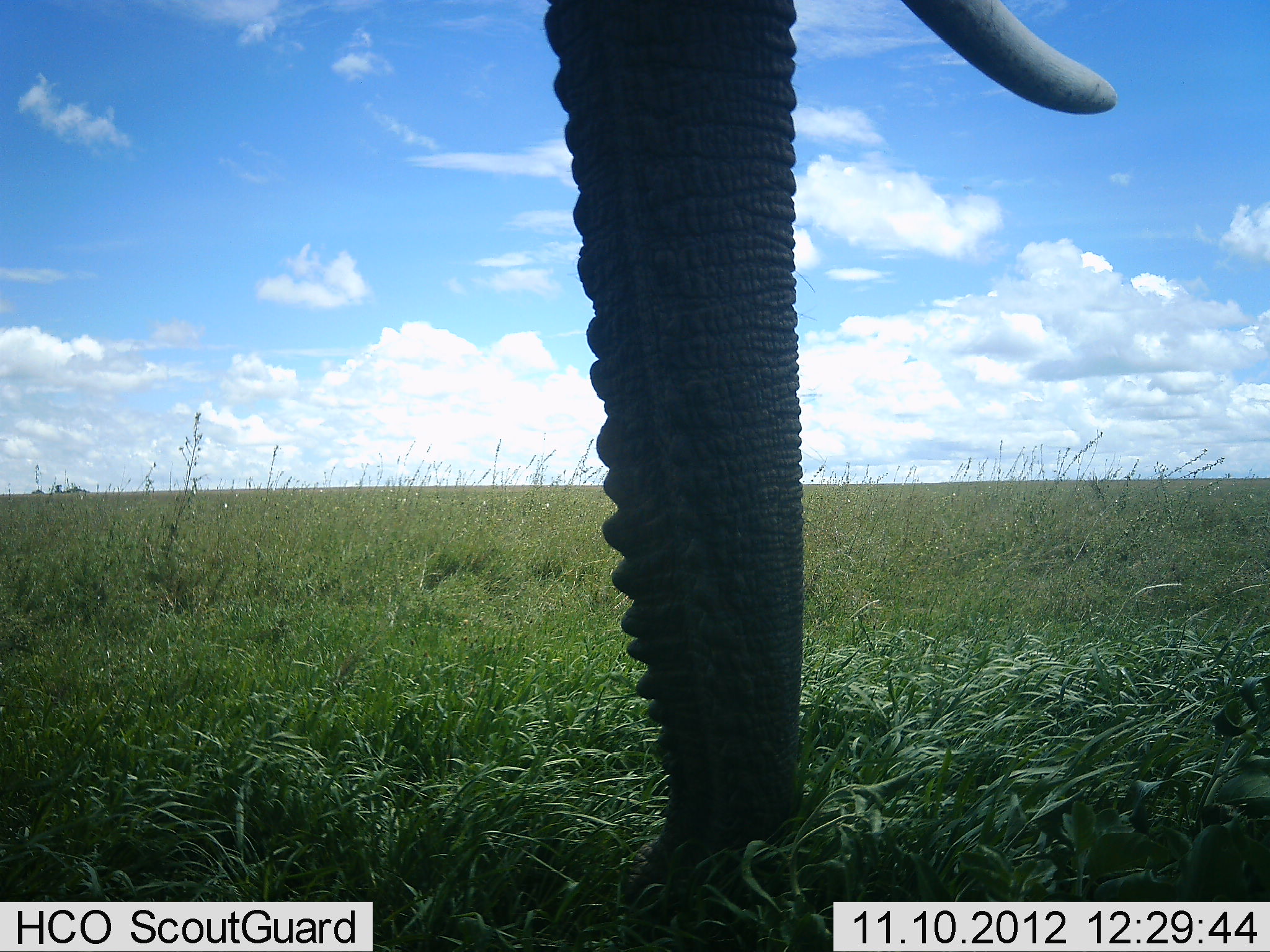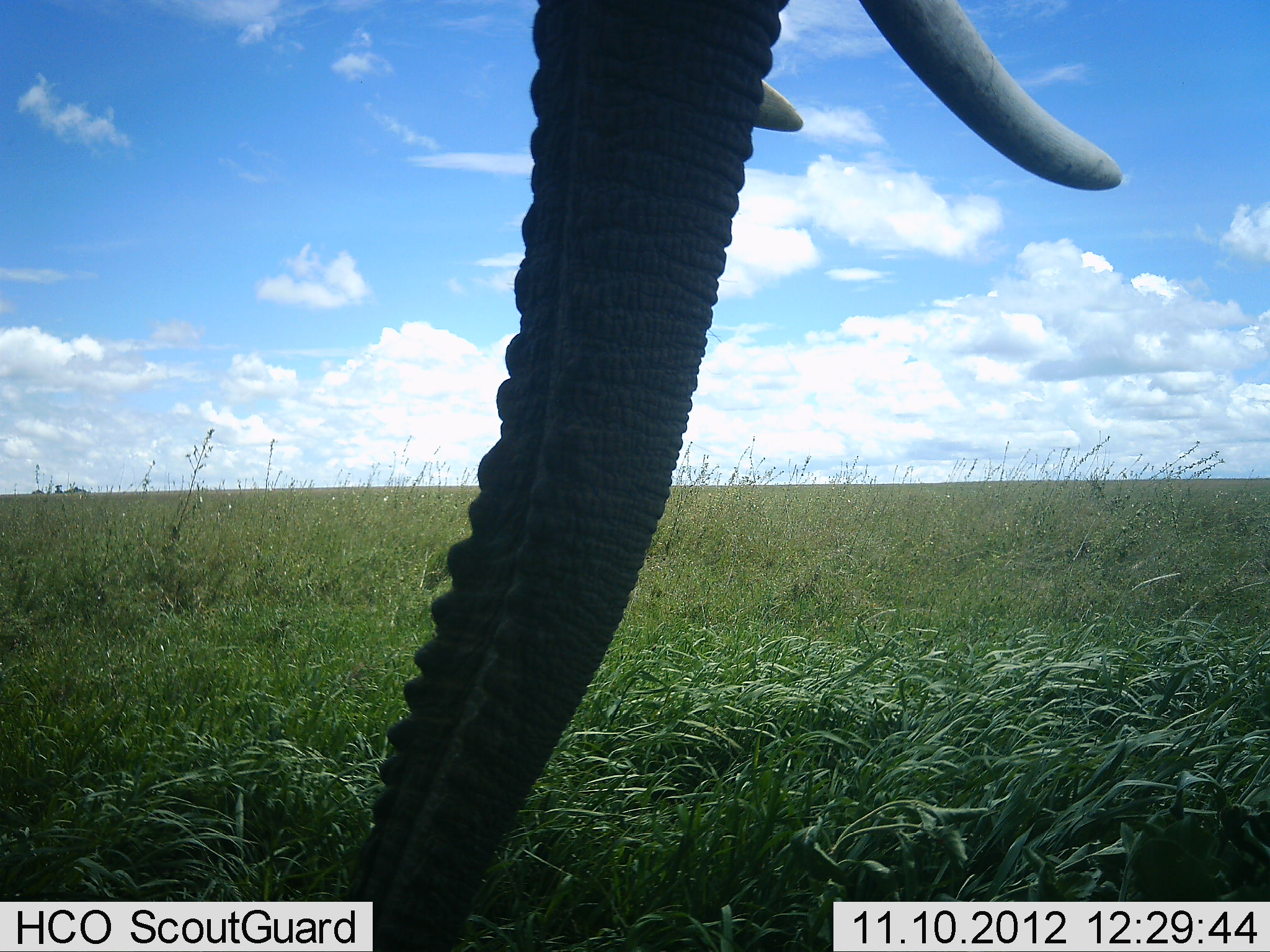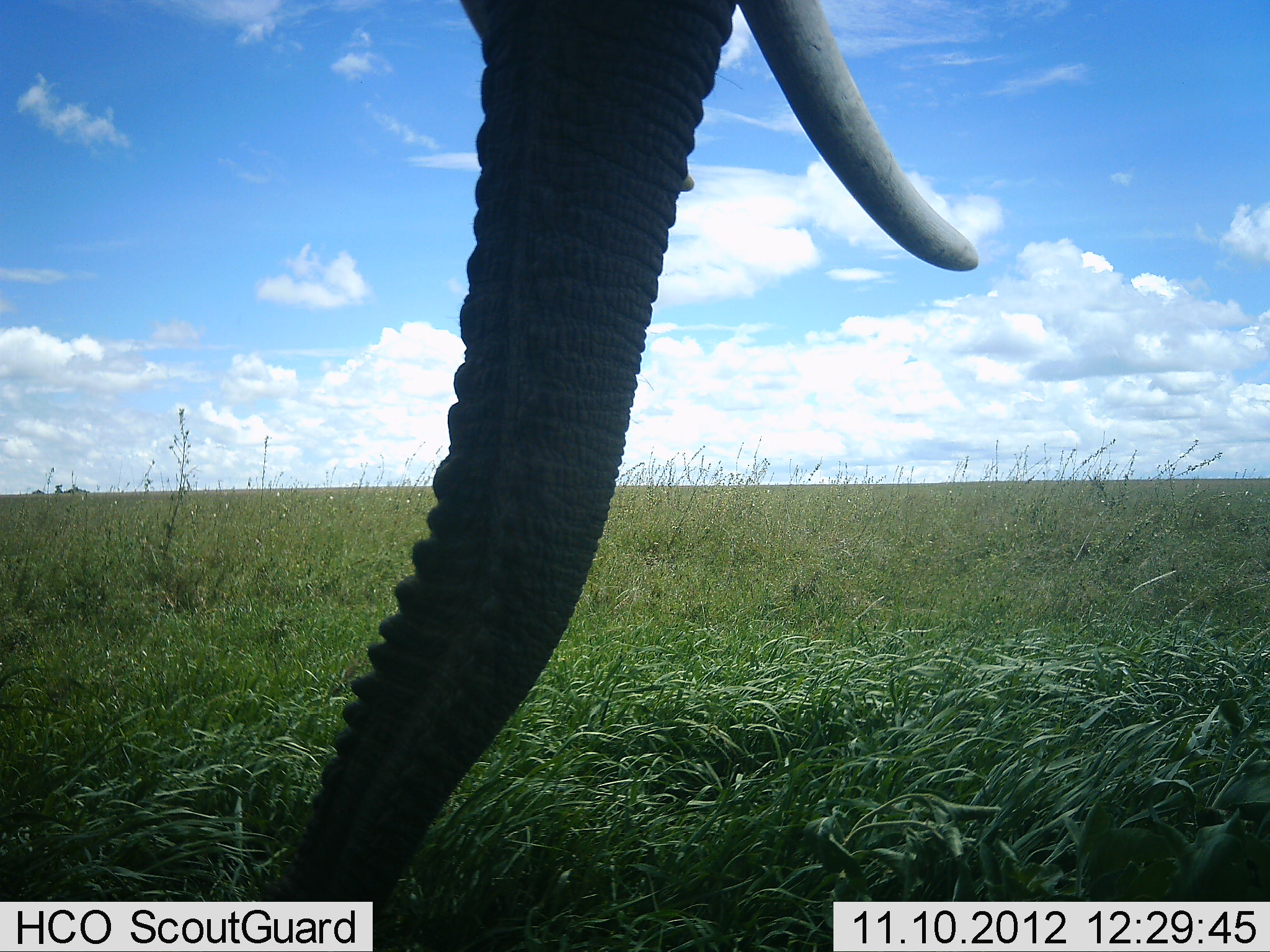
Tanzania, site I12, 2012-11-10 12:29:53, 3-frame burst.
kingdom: Animalia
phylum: Chordata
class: Mammalia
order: Proboscidea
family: Elephantidae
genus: Loxodonta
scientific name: Loxodonta africana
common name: african bush elephant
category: elephant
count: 1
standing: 70%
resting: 0%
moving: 0%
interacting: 0%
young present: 0%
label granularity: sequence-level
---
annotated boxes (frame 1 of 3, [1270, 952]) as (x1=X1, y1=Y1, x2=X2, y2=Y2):
animal: (x1=518, y1=0, x2=1123, y2=952)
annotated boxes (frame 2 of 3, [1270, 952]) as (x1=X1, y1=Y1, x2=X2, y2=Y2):
animal: (x1=326, y1=0, x2=1123, y2=952)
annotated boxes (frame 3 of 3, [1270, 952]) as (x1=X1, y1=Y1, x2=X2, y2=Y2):
animal: (x1=264, y1=1, x2=976, y2=952)